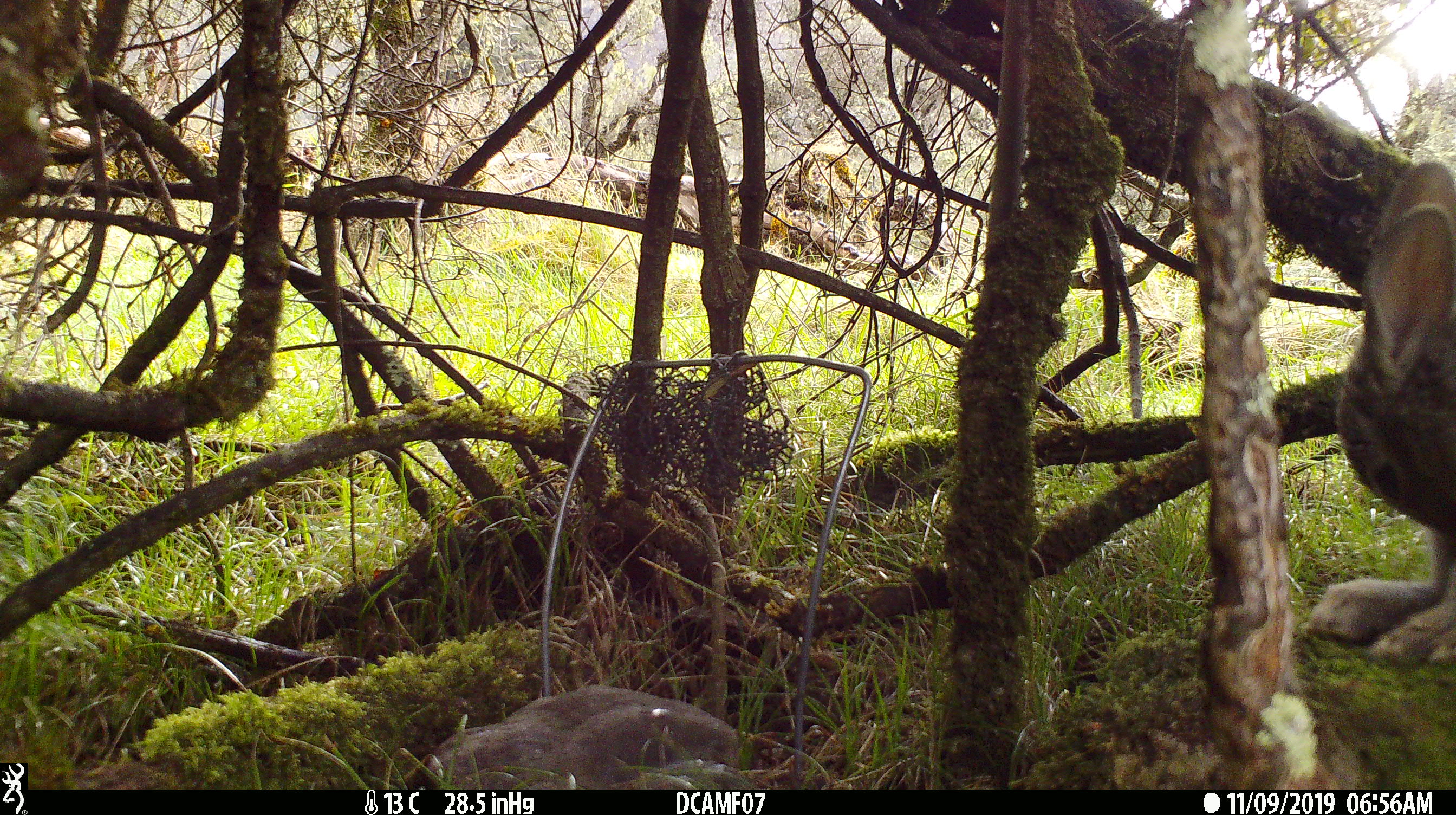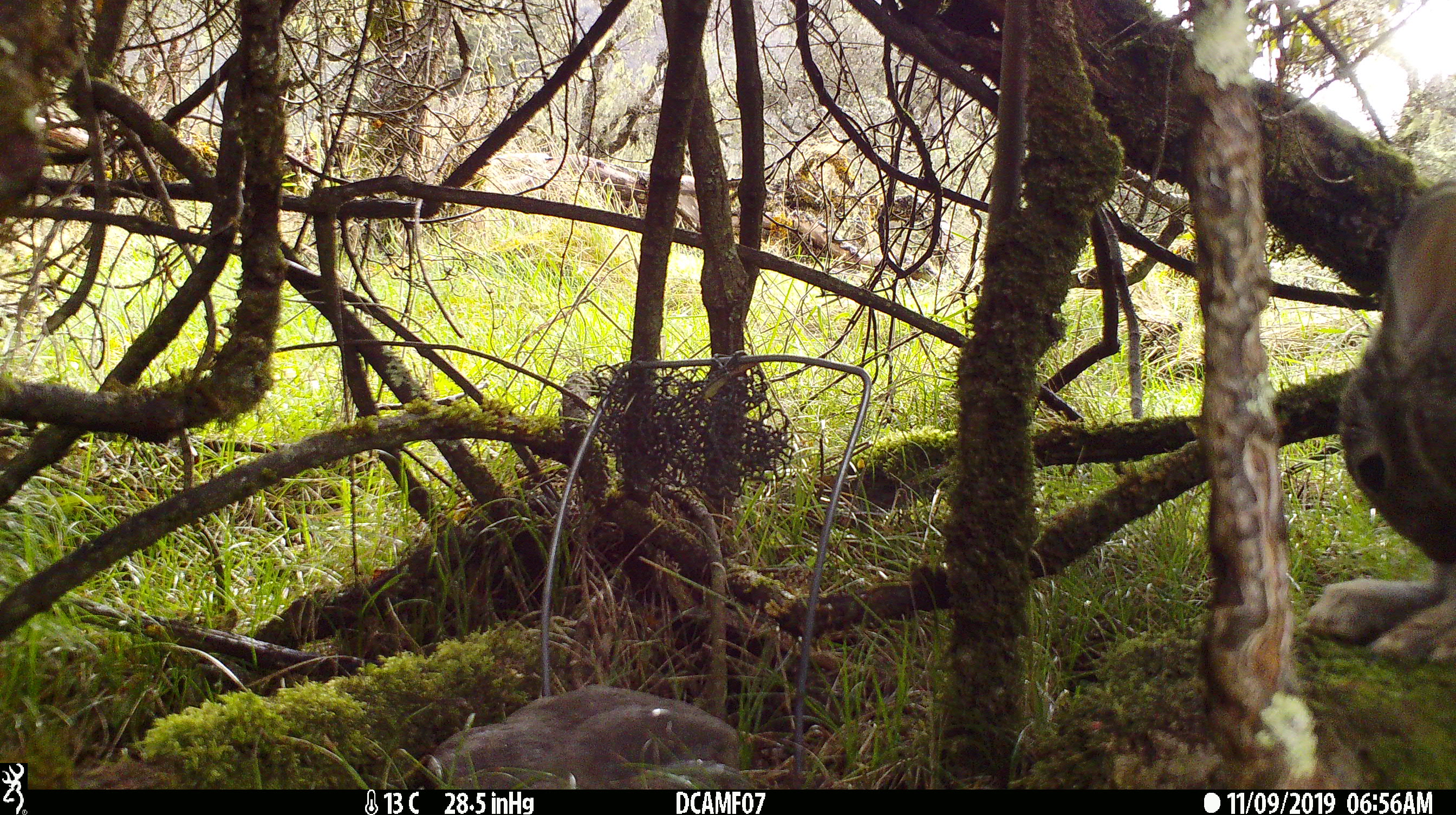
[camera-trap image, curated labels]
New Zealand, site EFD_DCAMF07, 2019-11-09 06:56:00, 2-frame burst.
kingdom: Animalia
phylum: Chordata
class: Mammalia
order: Lagomorpha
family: Leporidae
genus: Oryctolagus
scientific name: Oryctolagus cuniculus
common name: european rabbit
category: rabbit